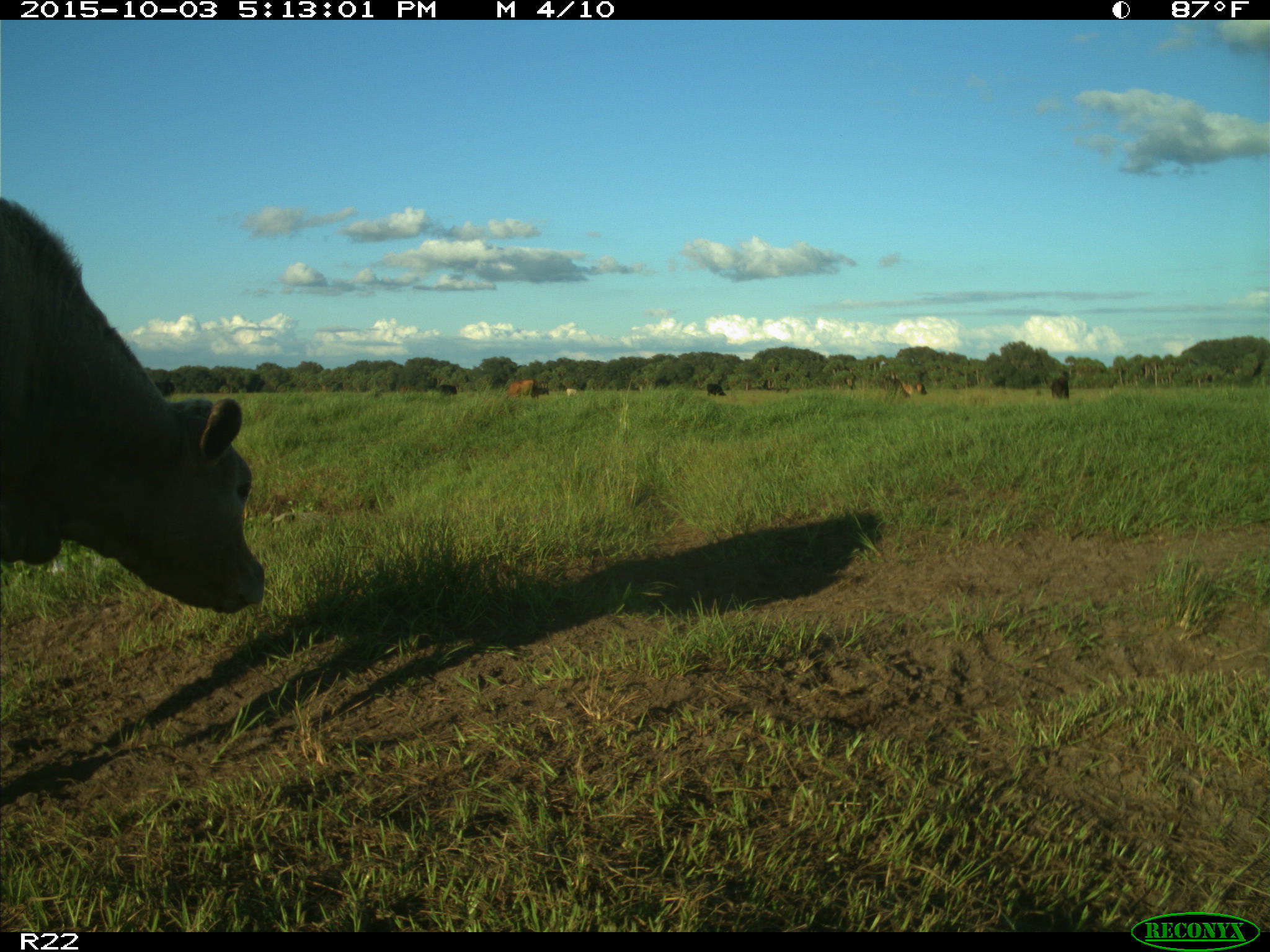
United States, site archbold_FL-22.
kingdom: Animalia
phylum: Chordata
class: Mammalia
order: Artiodactyla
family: Bovidae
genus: Bos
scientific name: Bos taurus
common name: domestic cow